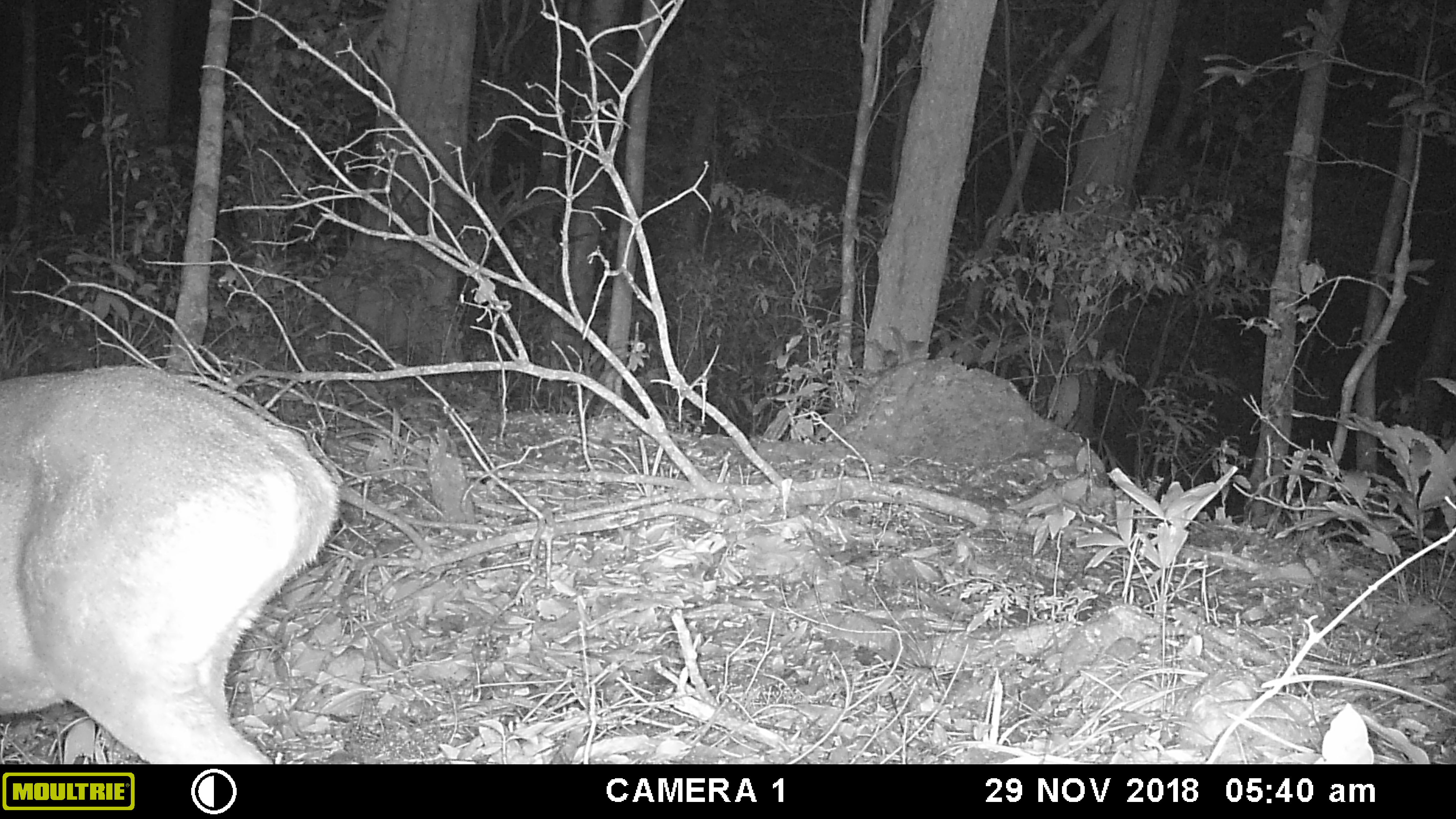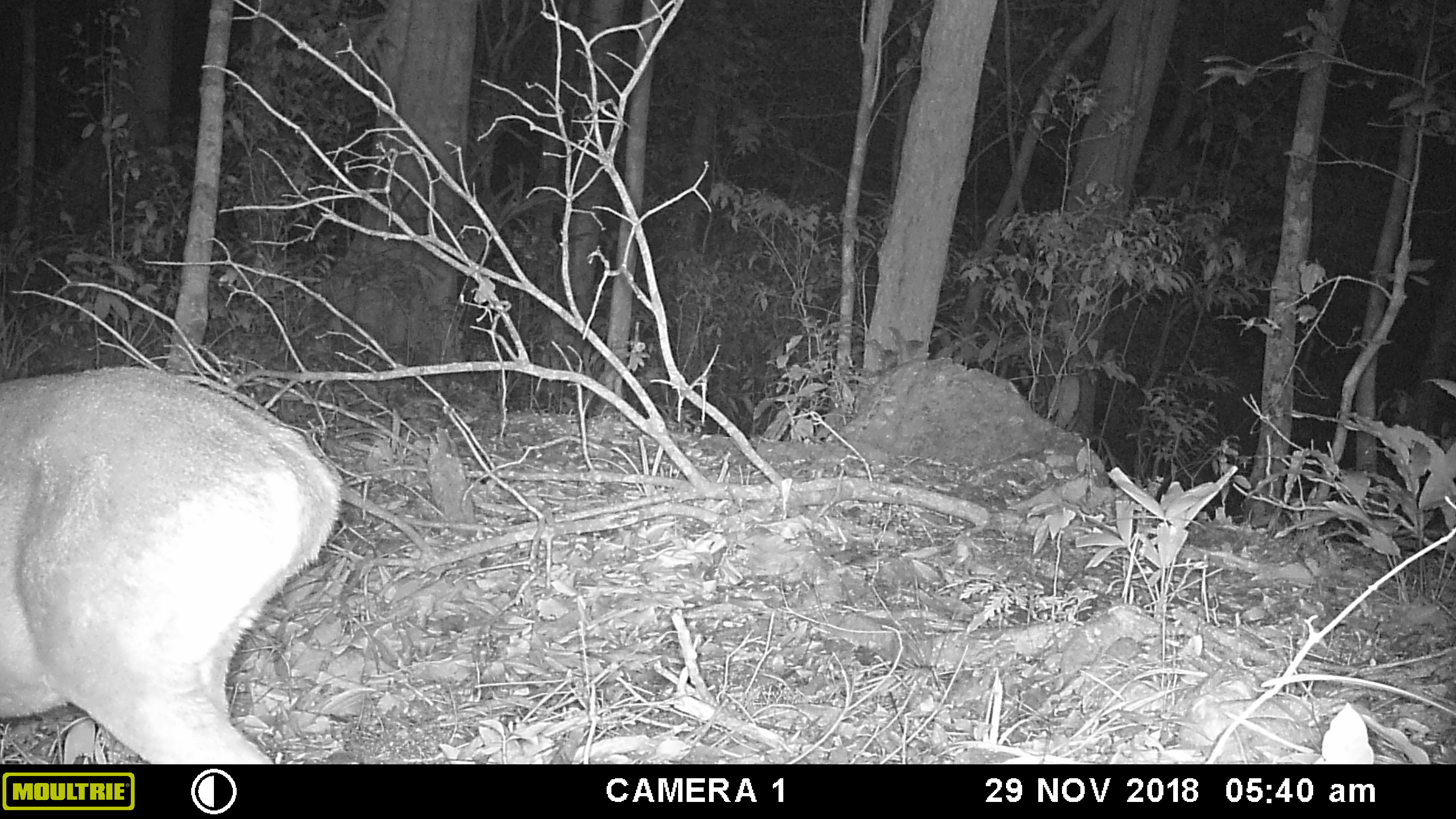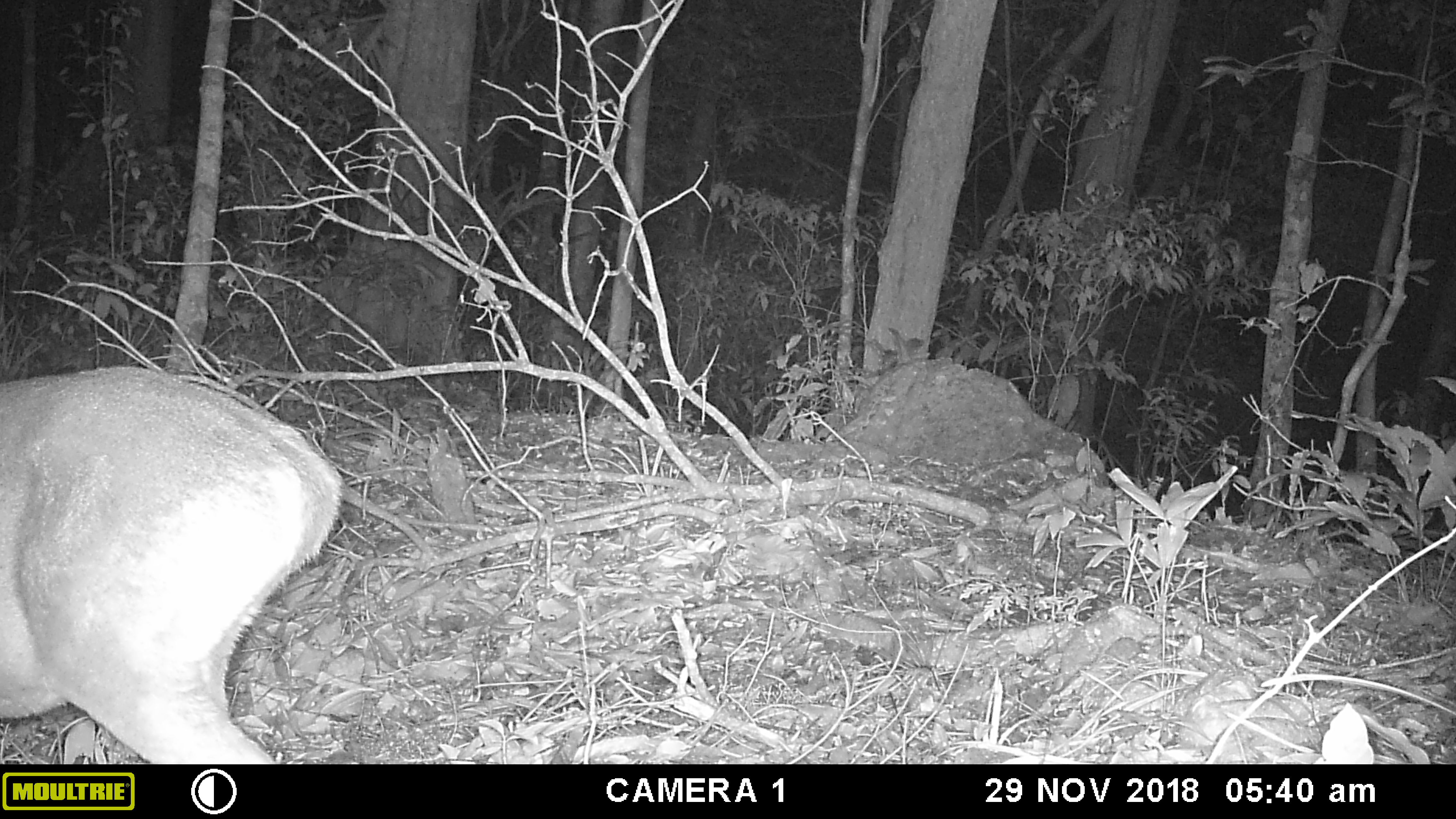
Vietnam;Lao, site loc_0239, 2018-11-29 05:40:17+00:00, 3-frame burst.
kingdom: Animalia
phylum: Chordata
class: Mammalia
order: Artiodactyla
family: Cervidae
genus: Muntiacus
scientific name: Muntiacus vuquangensis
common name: large-antlered muntjac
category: large antlered muntjac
Large antlered muntjac (large-antlered muntjac) (Muntiacus vuquangensis). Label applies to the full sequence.